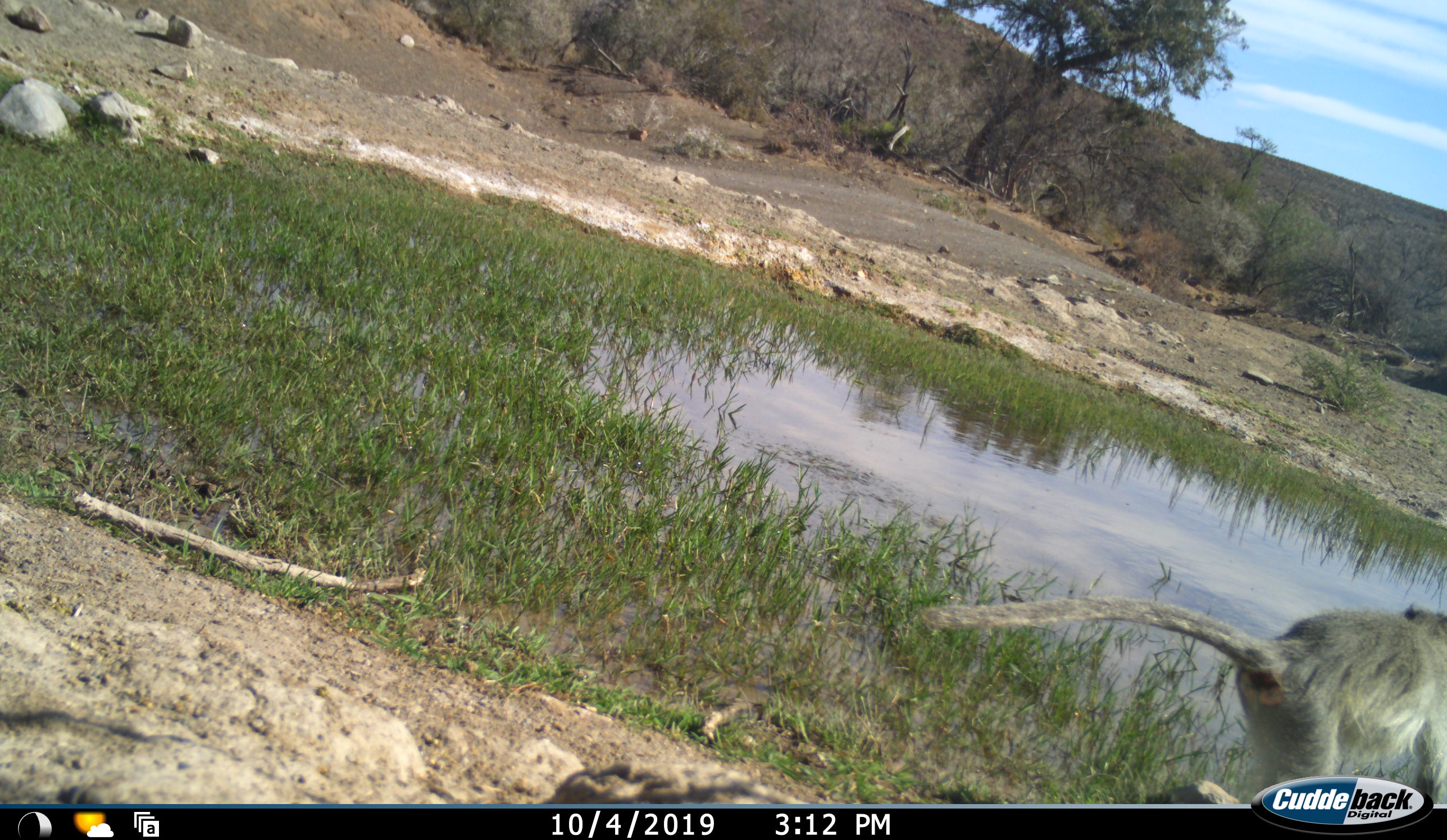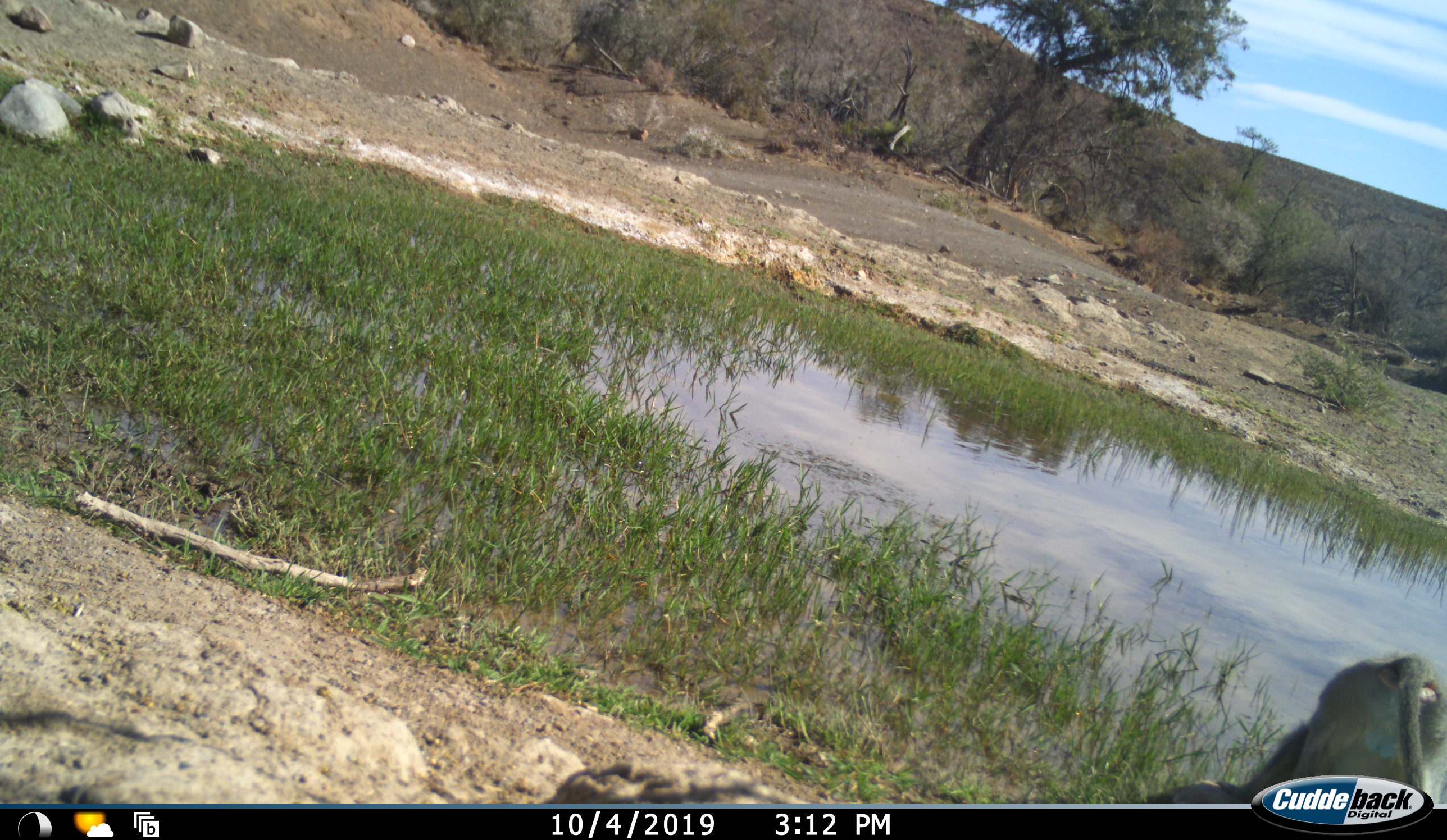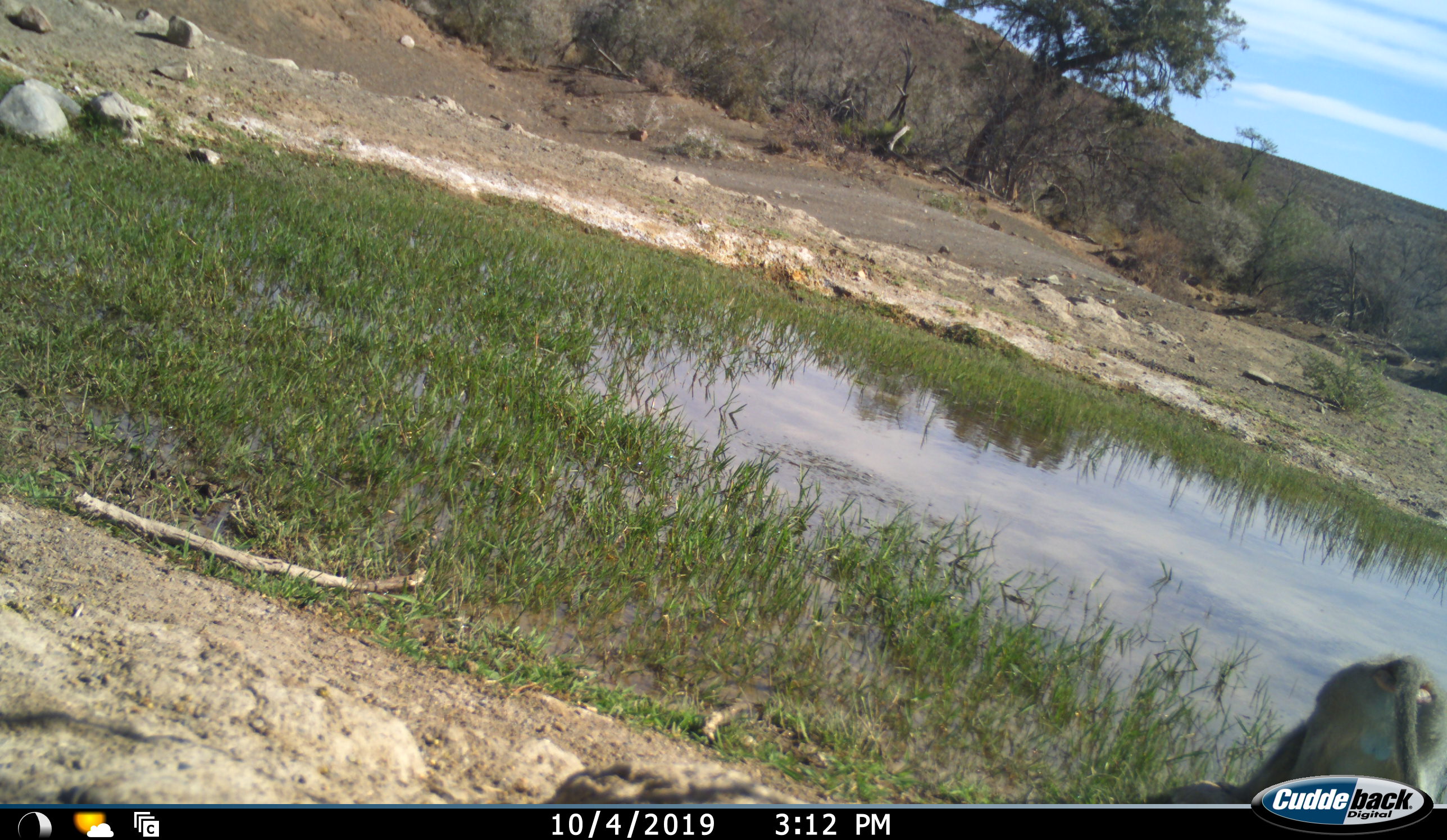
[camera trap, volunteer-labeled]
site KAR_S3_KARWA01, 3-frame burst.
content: unidentified animal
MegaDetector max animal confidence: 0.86